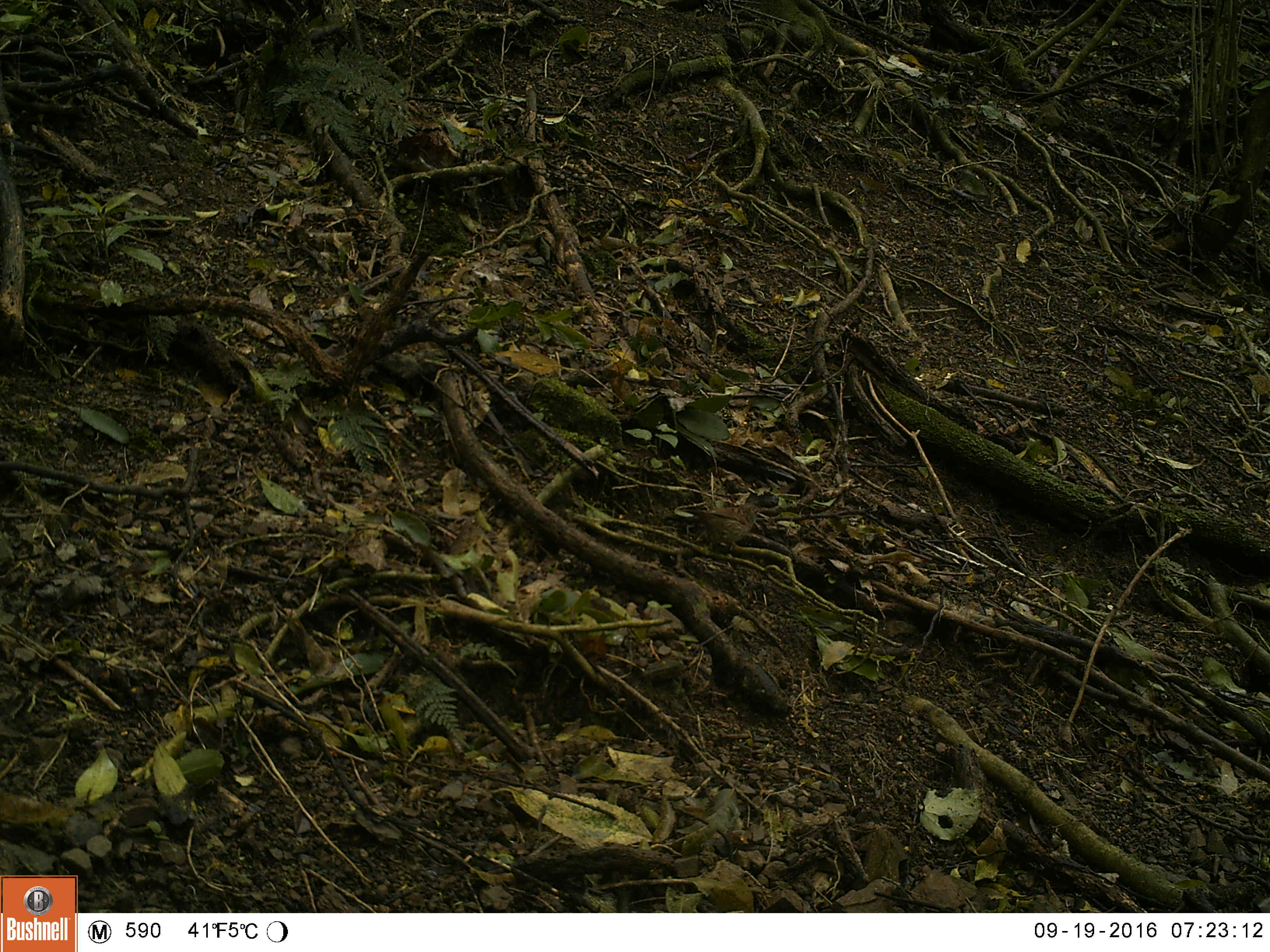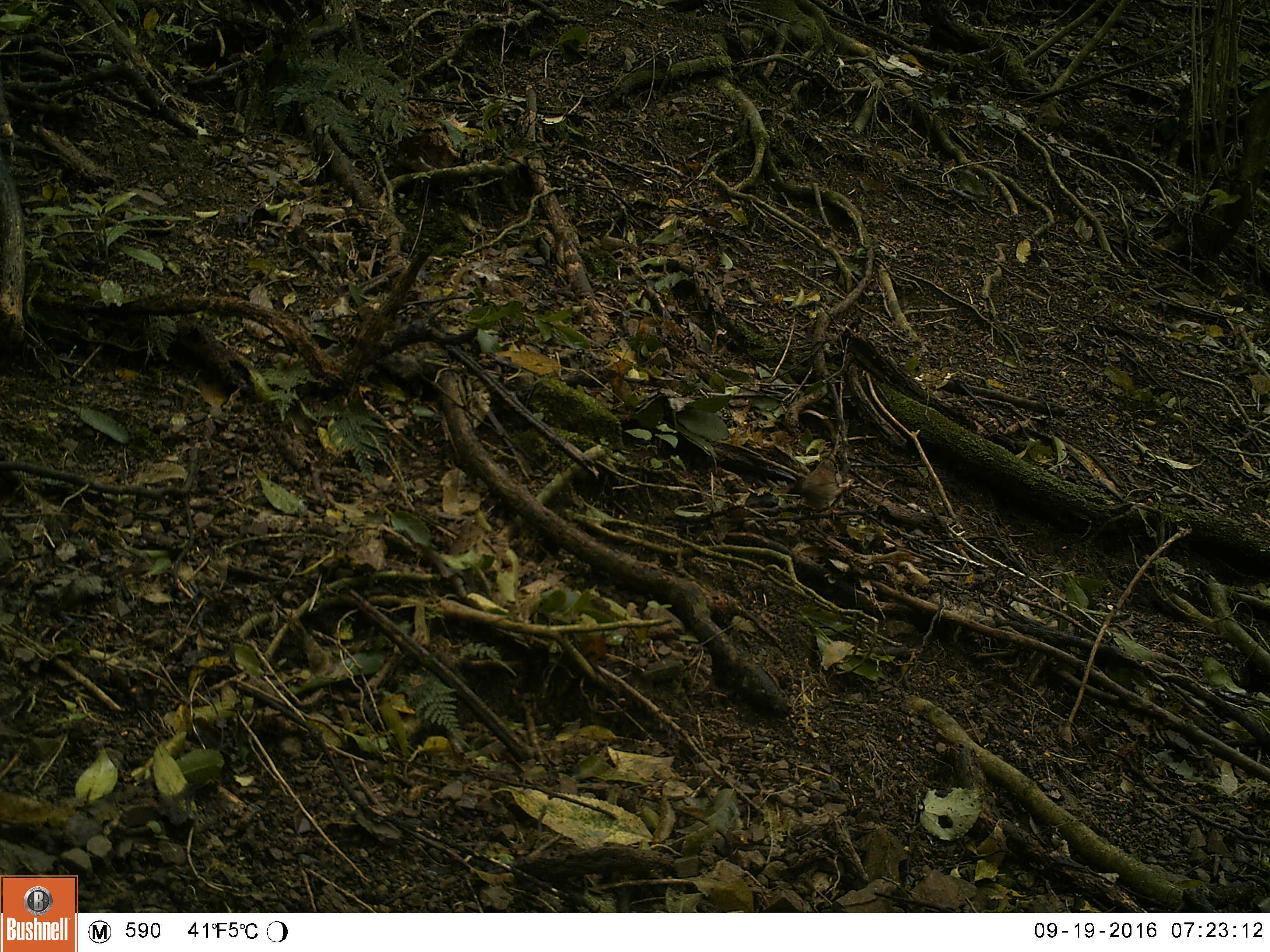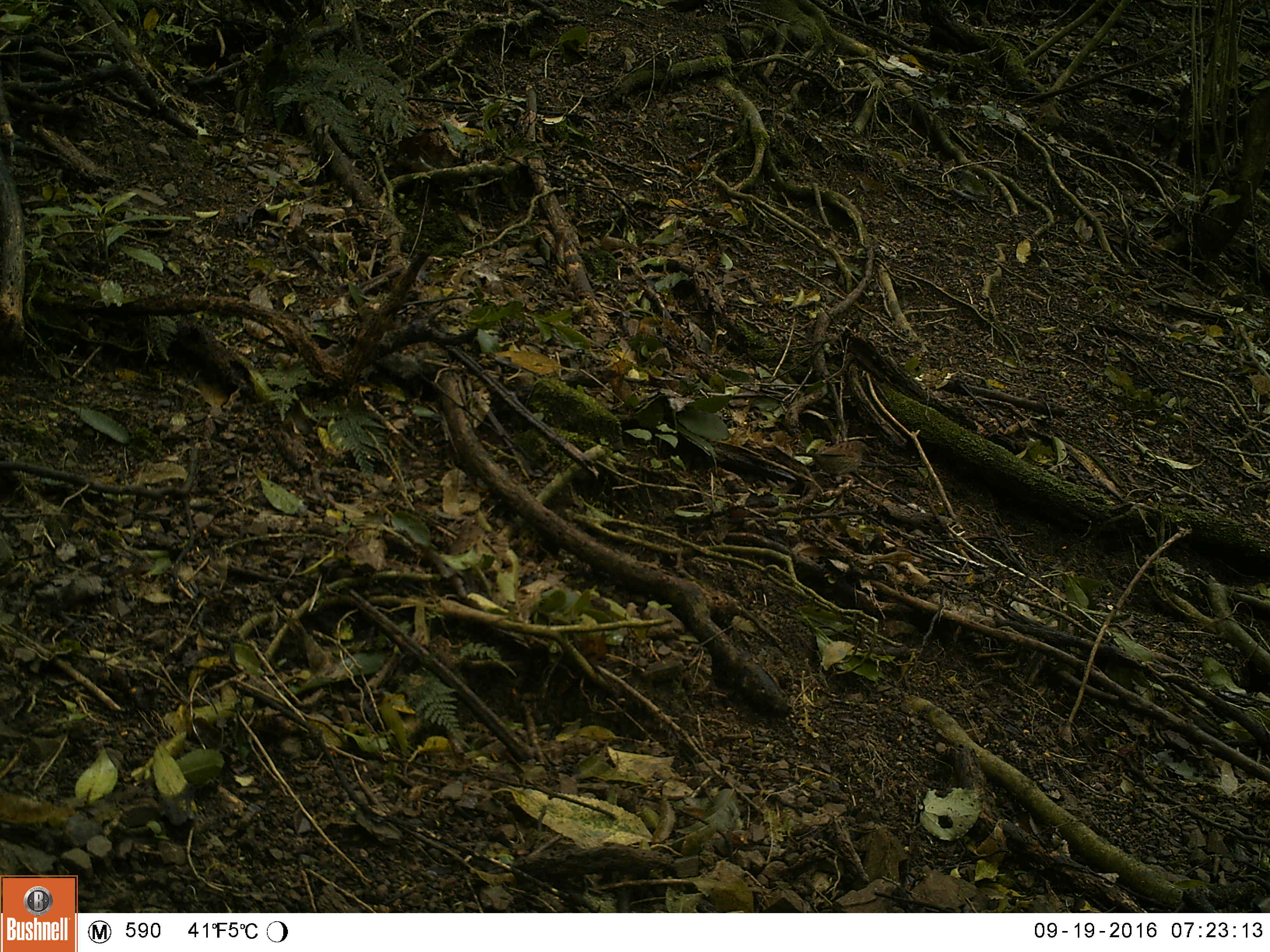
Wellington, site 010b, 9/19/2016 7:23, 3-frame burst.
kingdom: Animalia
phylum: Chordata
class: Aves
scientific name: Aves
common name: bird